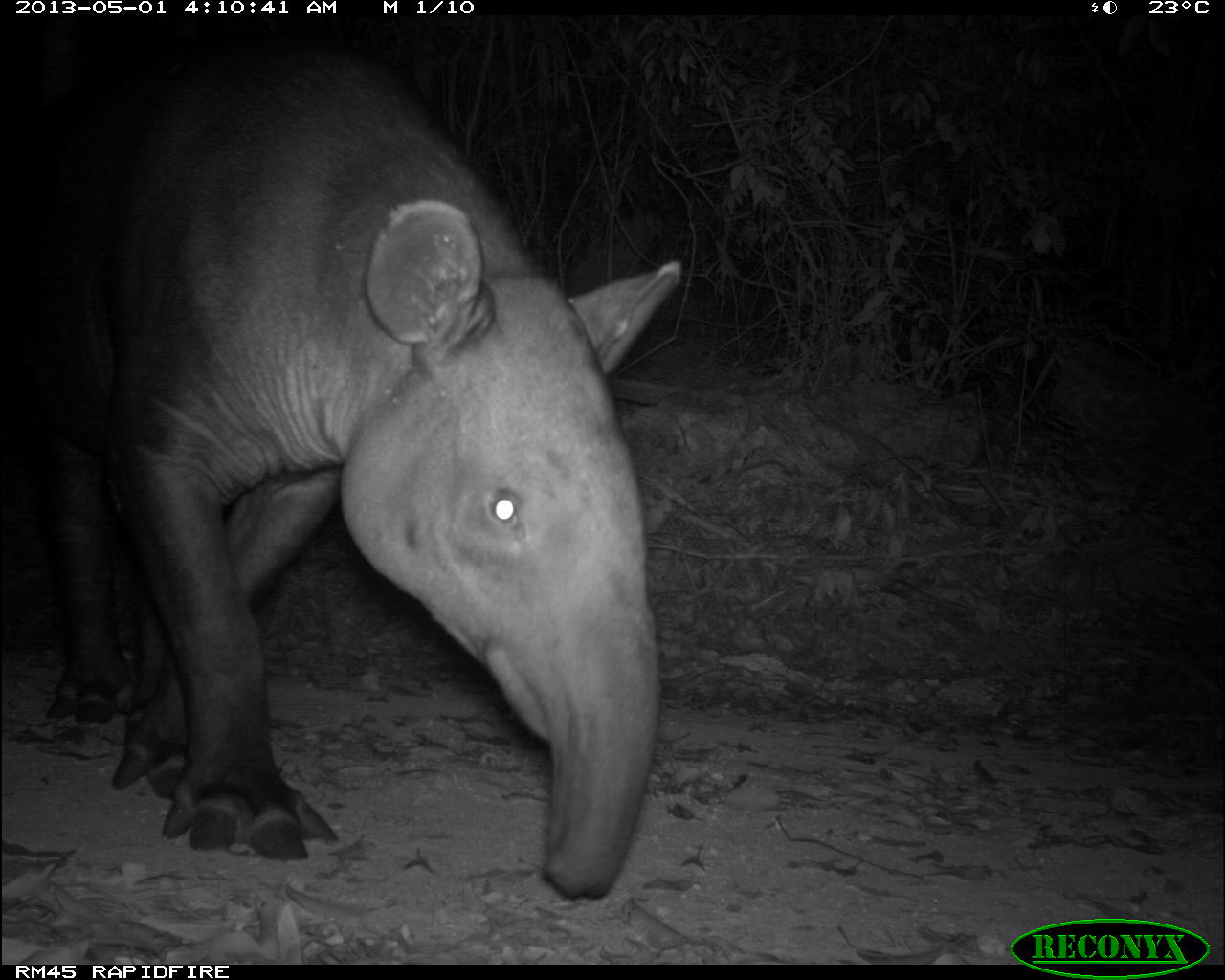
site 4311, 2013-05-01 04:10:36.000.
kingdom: Animalia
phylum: Chordata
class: Mammalia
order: Perissodactyla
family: Tapiridae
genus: Tapirus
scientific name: Tapirus bairdii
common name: baird's tapir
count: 1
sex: male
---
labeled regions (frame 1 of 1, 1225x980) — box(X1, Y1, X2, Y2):
tapirus bairdii: box(3, 29, 683, 898)